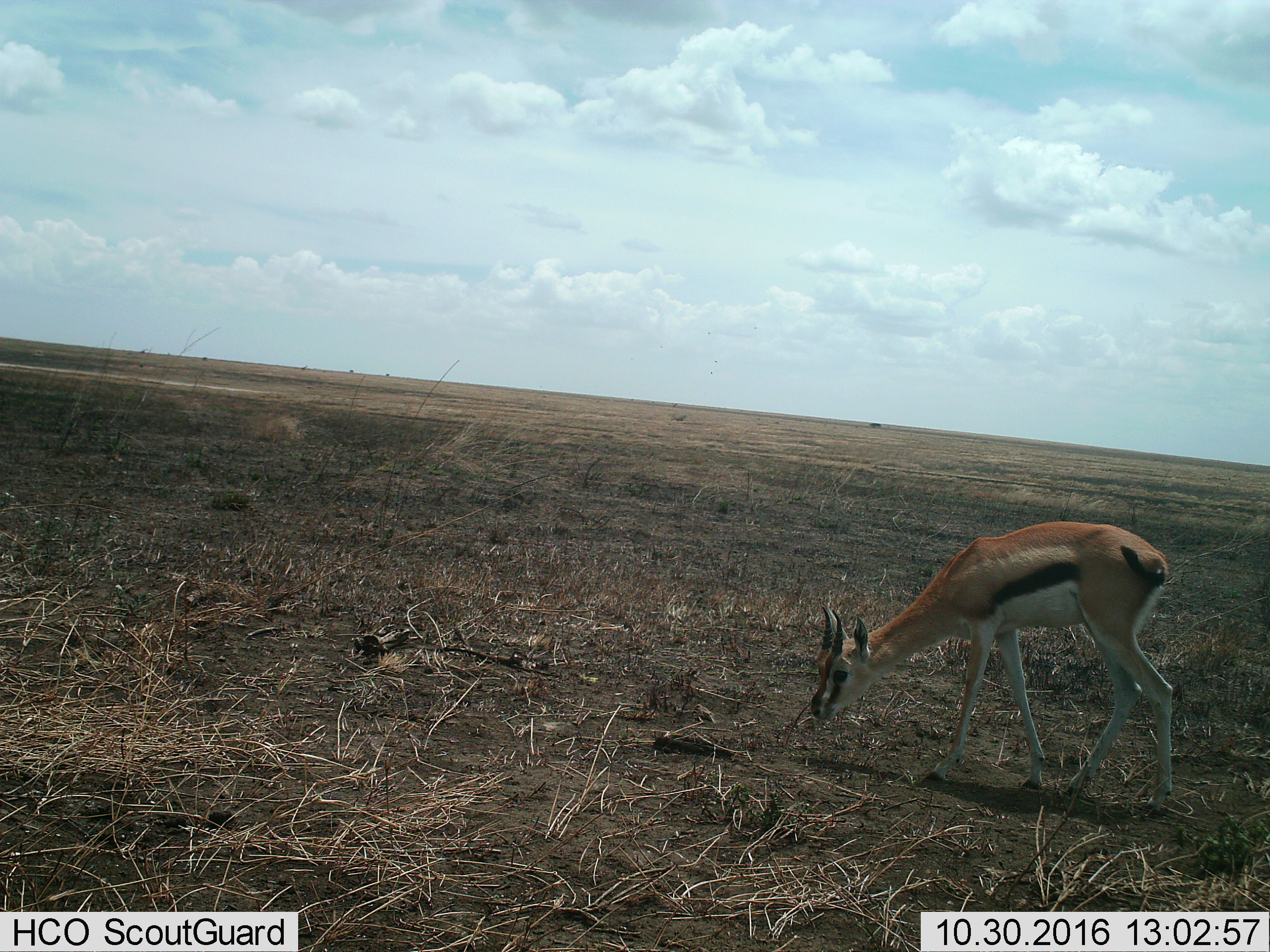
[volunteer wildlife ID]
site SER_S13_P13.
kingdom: Animalia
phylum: Chordata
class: Mammalia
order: Artiodactyla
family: Bovidae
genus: Eudorcas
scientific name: Eudorcas thomsonii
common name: thomson's gazelle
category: gazellethomsons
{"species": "gazellethomsons (thomson's gazelle) (Eudorcas thomsonii)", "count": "1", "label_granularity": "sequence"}